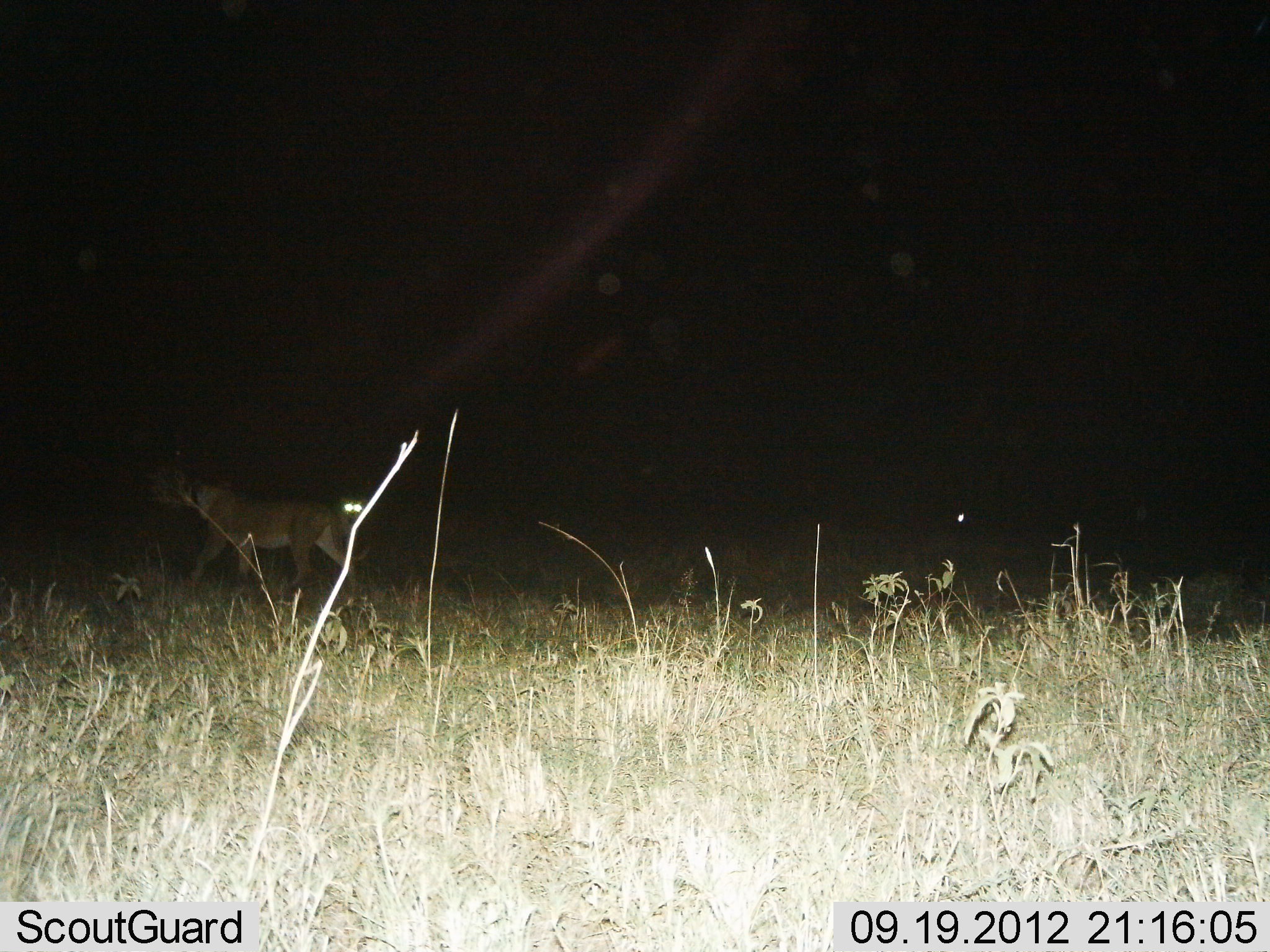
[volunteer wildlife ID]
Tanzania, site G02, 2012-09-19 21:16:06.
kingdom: Animalia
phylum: Chordata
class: Mammalia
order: Carnivora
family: Felidae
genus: Panthera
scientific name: Panthera leo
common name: lion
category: lionfemale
Lionfemale (lion) (Panthera leo), count 1. Behavior (volunteer vote fractions): standing 0%, resting 0%, moving 100%, interacting 0%. Young present (vote fraction): 0%. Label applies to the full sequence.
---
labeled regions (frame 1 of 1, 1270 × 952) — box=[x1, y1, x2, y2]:
animal: box=[172, 469, 362, 614]; box=[262, 487, 368, 597]